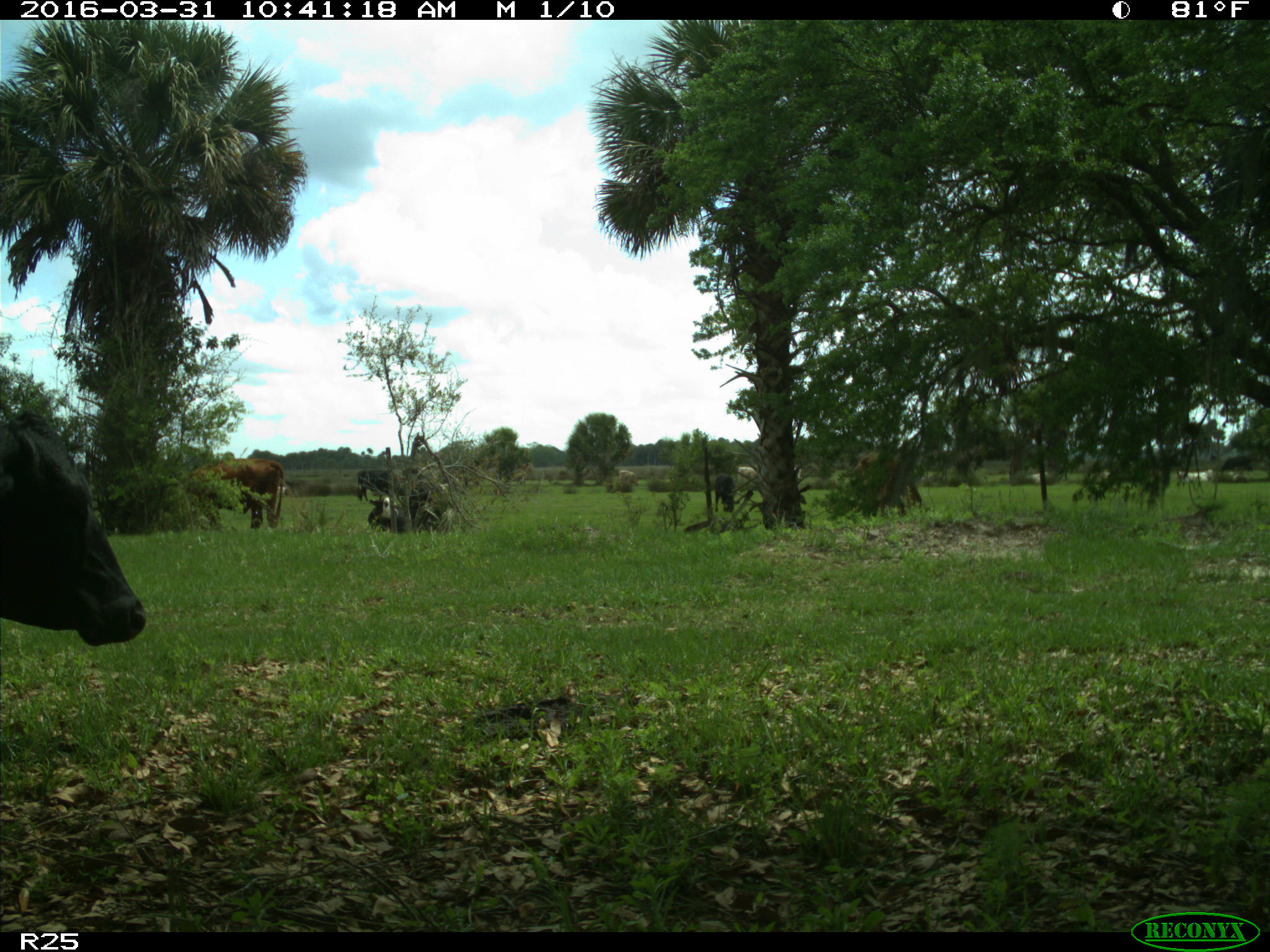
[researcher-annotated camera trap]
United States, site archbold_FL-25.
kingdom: Animalia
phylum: Chordata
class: Mammalia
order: Artiodactyla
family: Bovidae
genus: Bos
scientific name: Bos taurus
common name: domestic cow